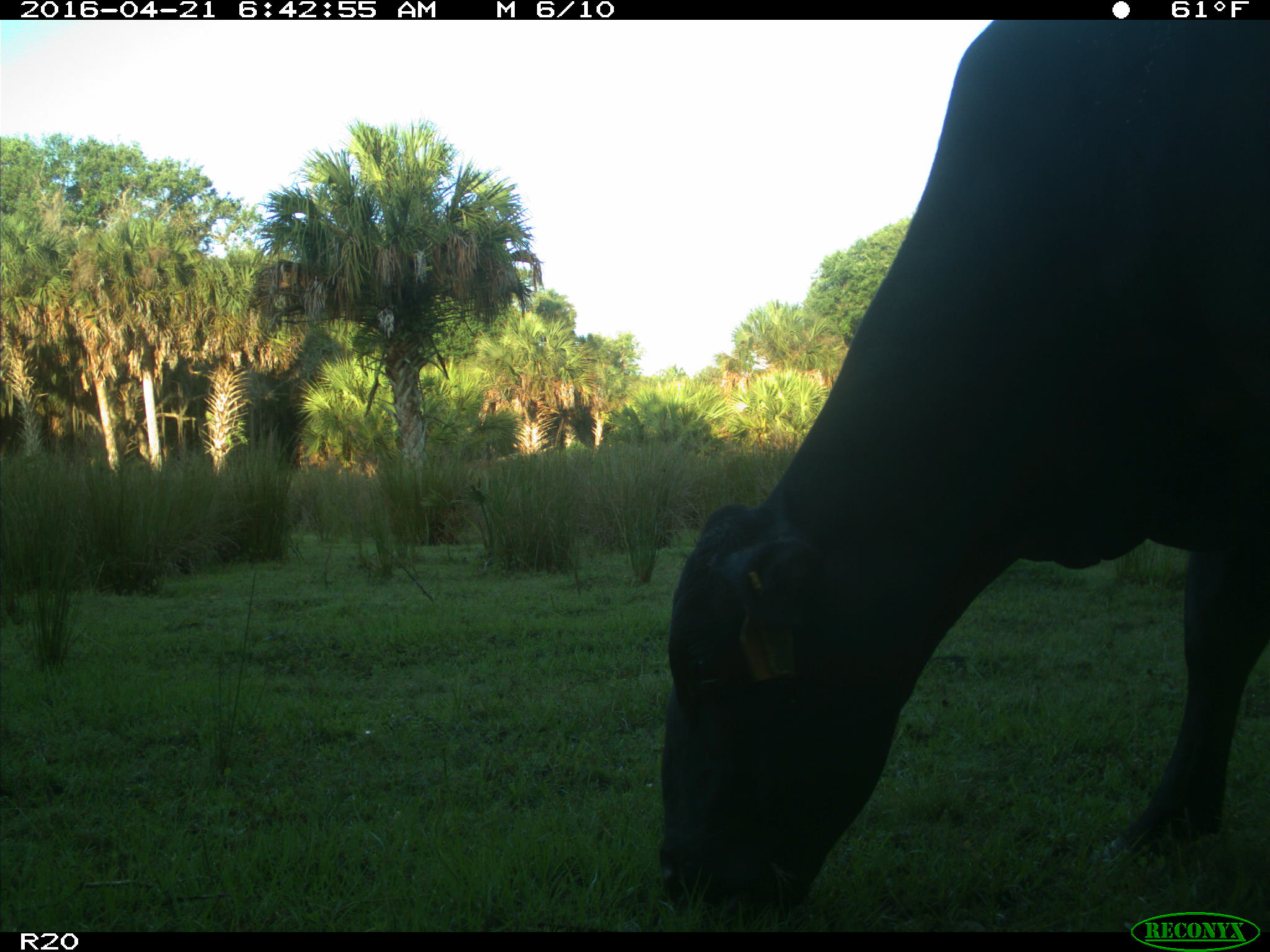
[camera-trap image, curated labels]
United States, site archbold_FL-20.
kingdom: Animalia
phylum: Chordata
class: Mammalia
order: Artiodactyla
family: Bovidae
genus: Bos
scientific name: Bos taurus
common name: domestic cow